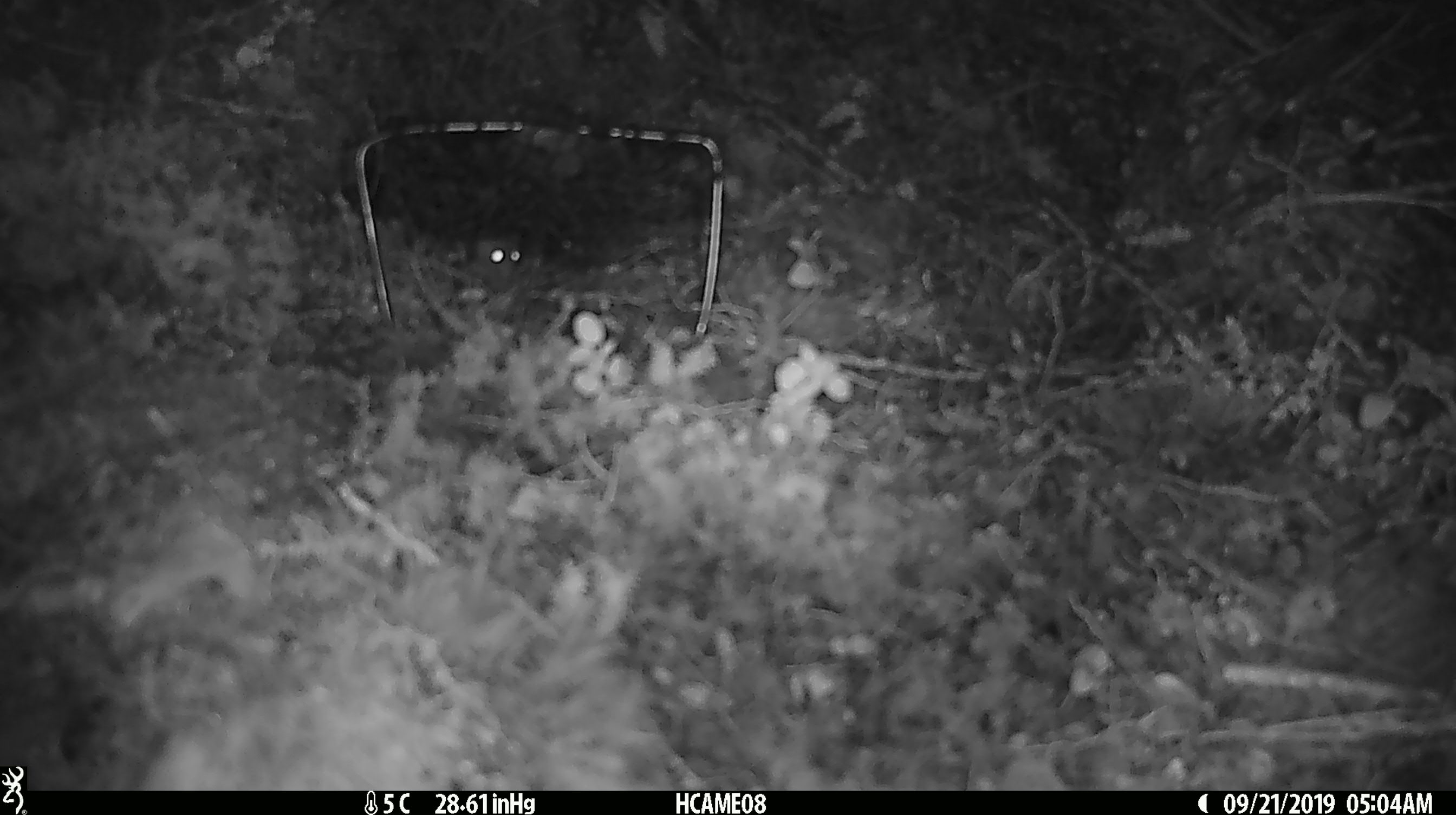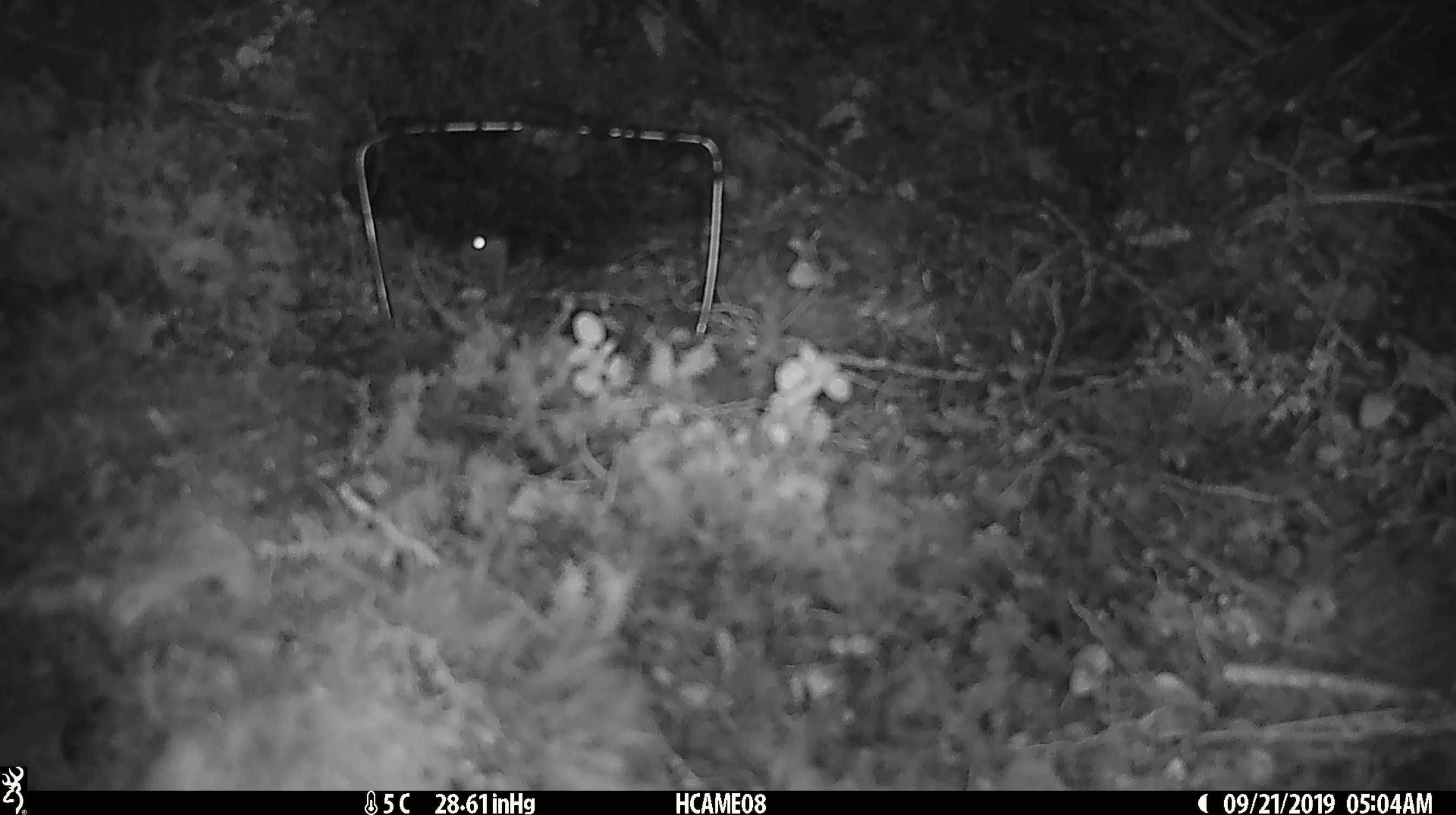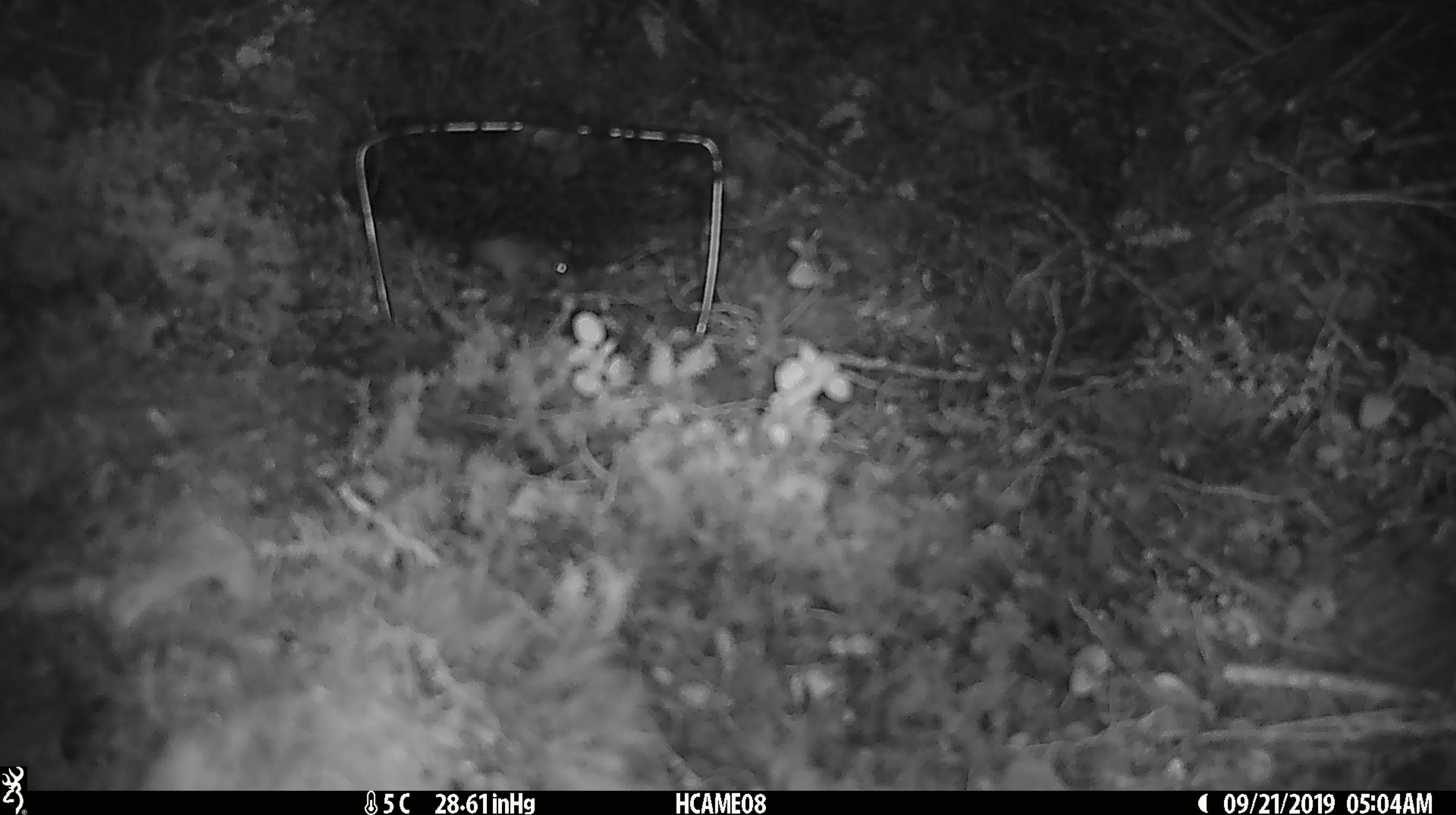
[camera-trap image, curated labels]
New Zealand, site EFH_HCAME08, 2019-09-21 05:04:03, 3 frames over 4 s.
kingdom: Animalia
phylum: Chordata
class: Mammalia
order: Rodentia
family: Muridae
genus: Mus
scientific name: Mus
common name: mouse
Mouse (Mus).